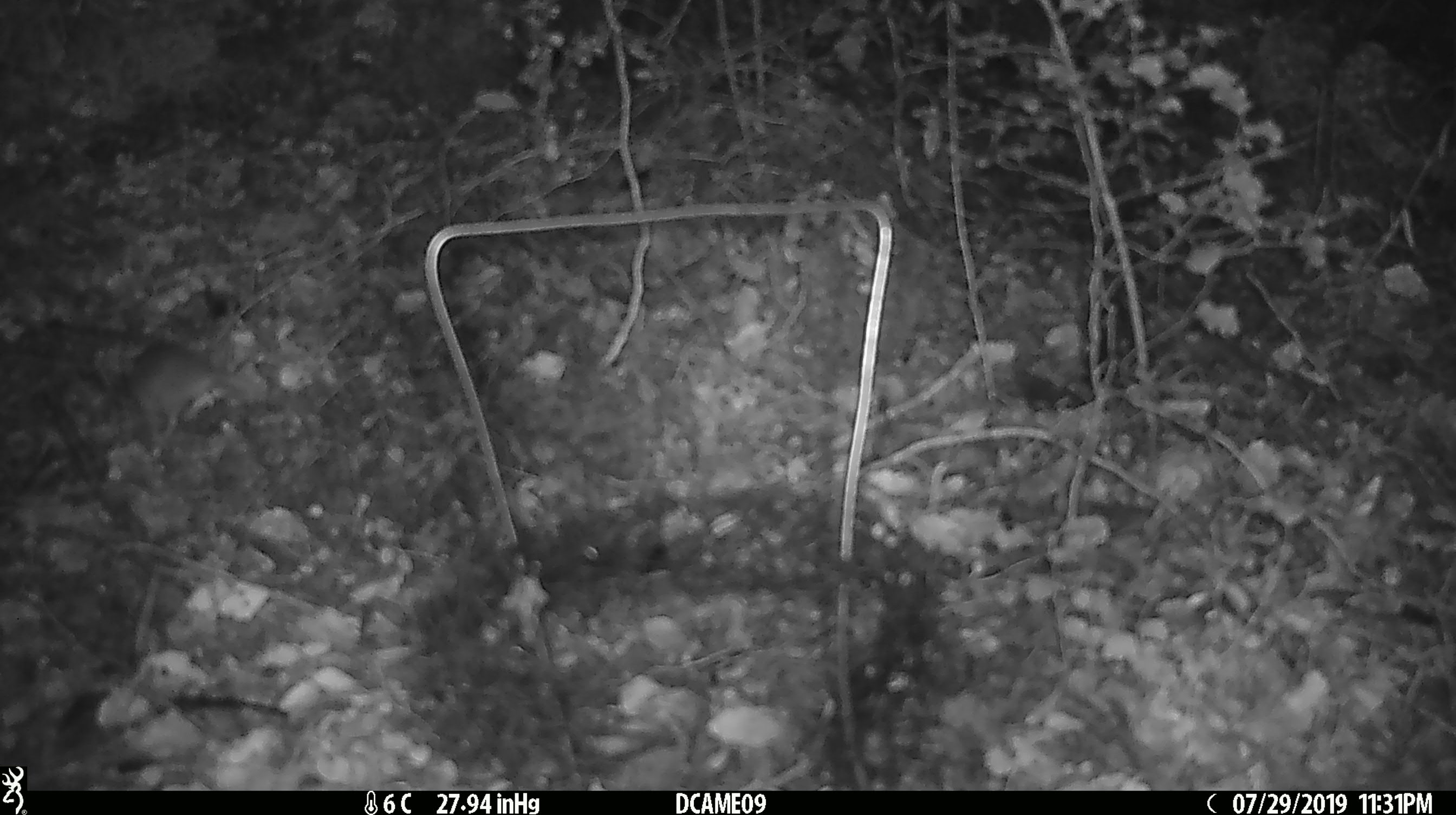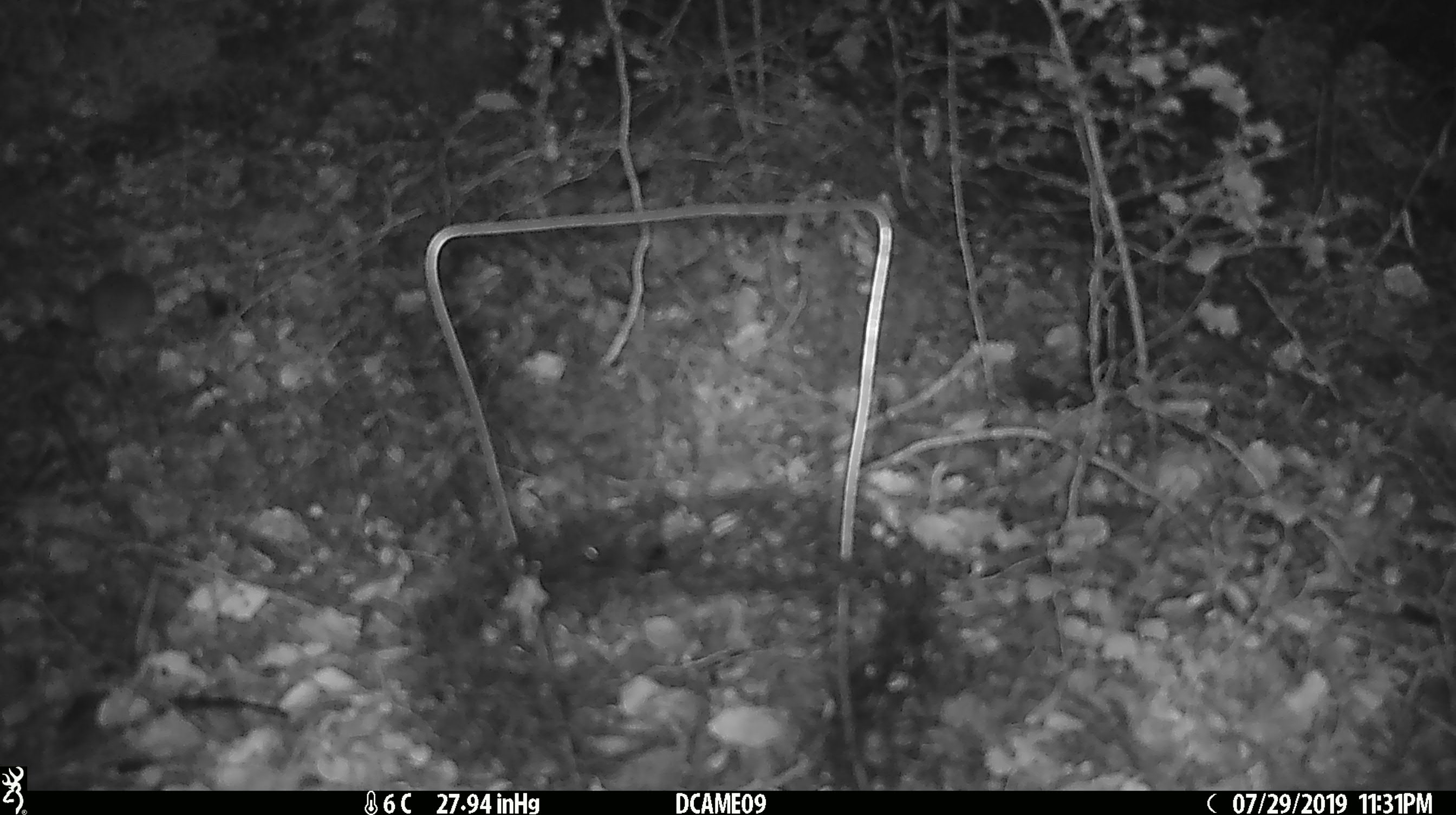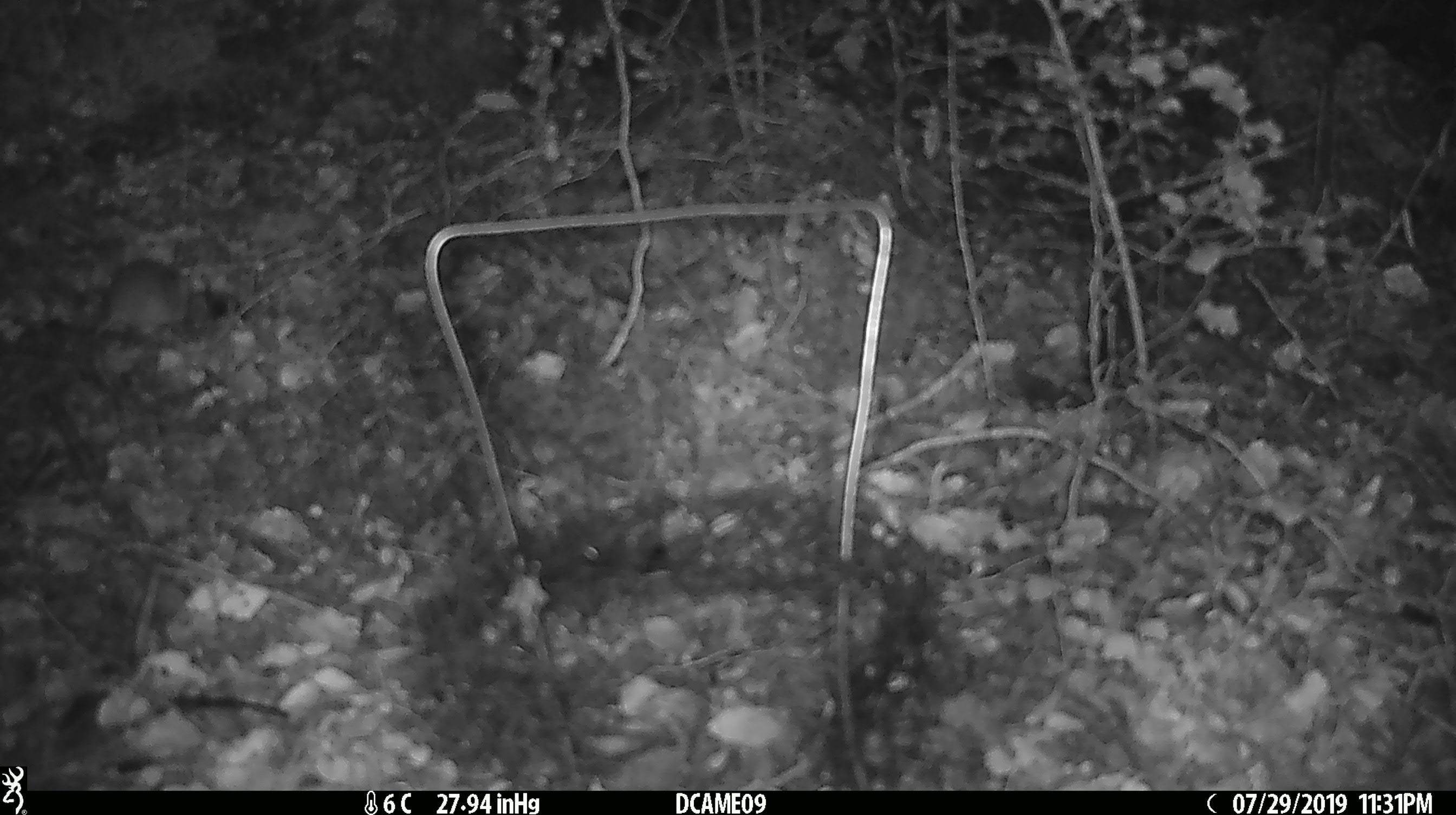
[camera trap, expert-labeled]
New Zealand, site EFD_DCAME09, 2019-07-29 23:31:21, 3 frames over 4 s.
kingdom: Animalia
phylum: Chordata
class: Mammalia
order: Rodentia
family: Muridae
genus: Mus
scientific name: Mus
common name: mouse